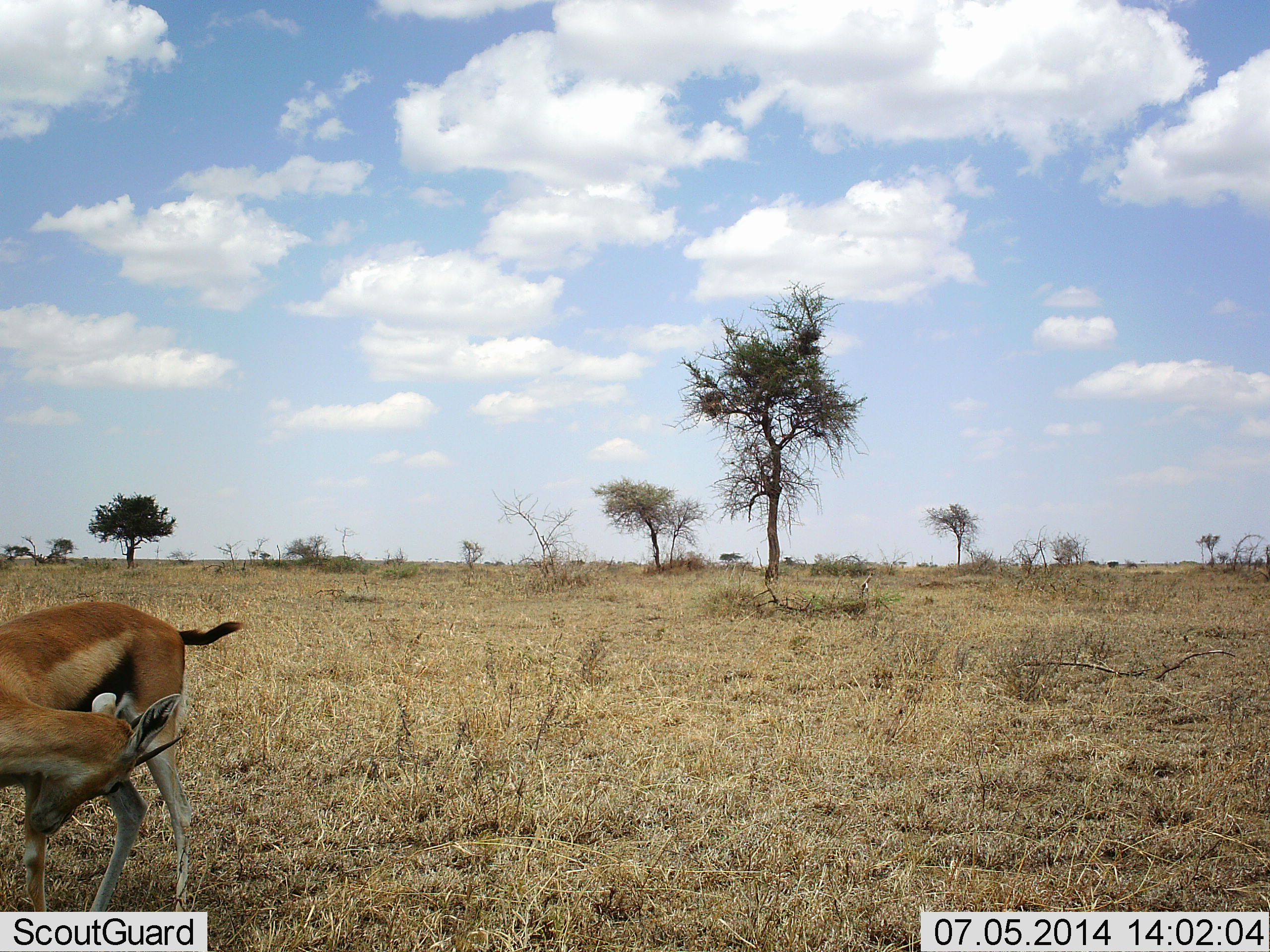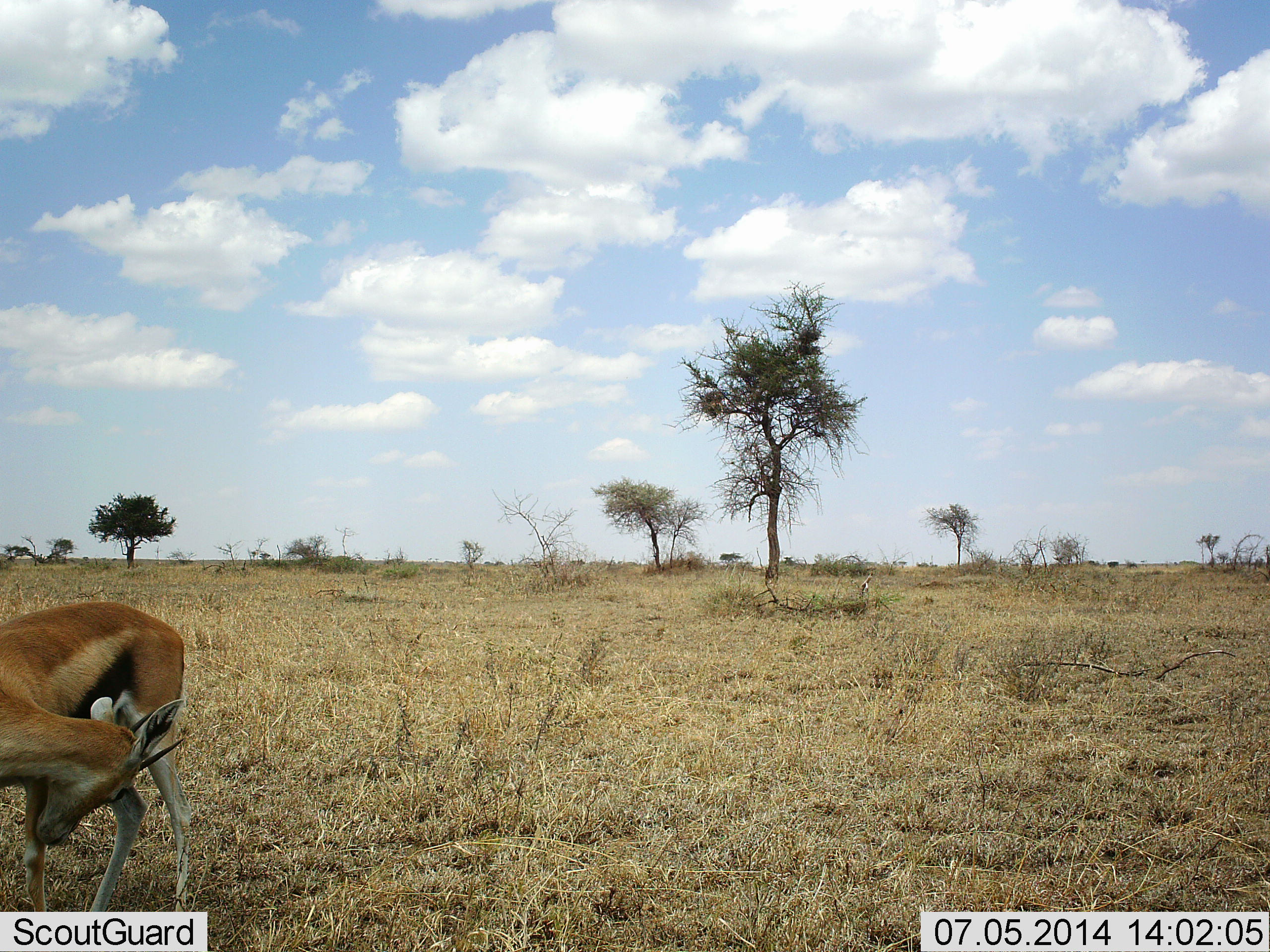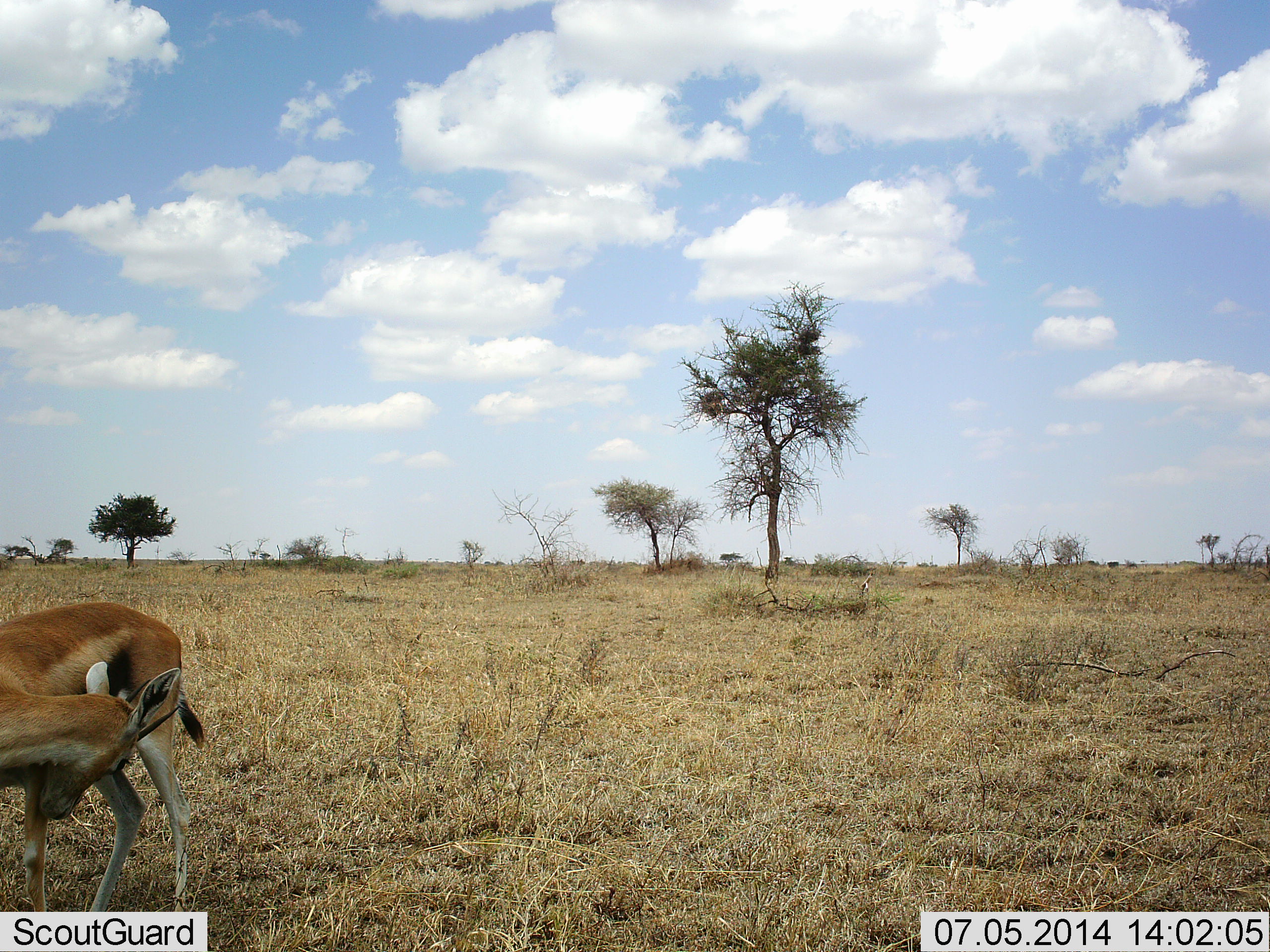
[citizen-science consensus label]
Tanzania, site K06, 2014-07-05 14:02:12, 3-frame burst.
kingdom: Animalia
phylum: Chordata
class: Mammalia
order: Artiodactyla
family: Bovidae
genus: Eudorcas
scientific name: Eudorcas thomsonii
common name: thomson's gazelle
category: gazellethomsons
Gazellethomsons (thomson's gazelle) (Eudorcas thomsonii), count 1. Behavior (volunteer vote fractions): standing 80%, resting 0%, moving 10%, interacting 10%. Young present (vote fraction): 0%. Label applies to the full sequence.